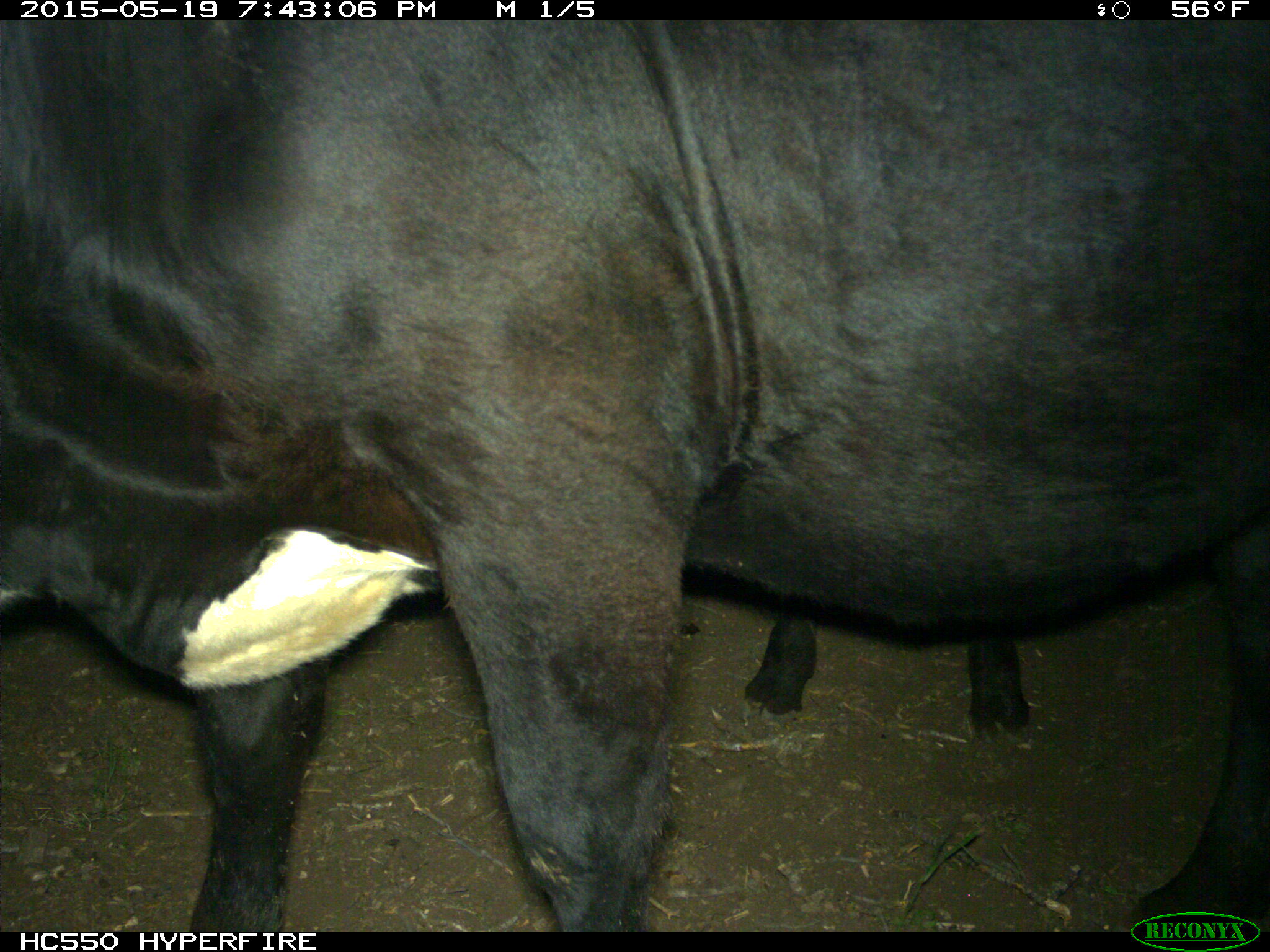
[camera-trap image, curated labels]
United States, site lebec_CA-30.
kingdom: Animalia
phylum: Chordata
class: Mammalia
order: Artiodactyla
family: Bovidae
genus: Bos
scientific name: Bos taurus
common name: domestic cow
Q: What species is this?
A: Bos taurus (domestic cow).